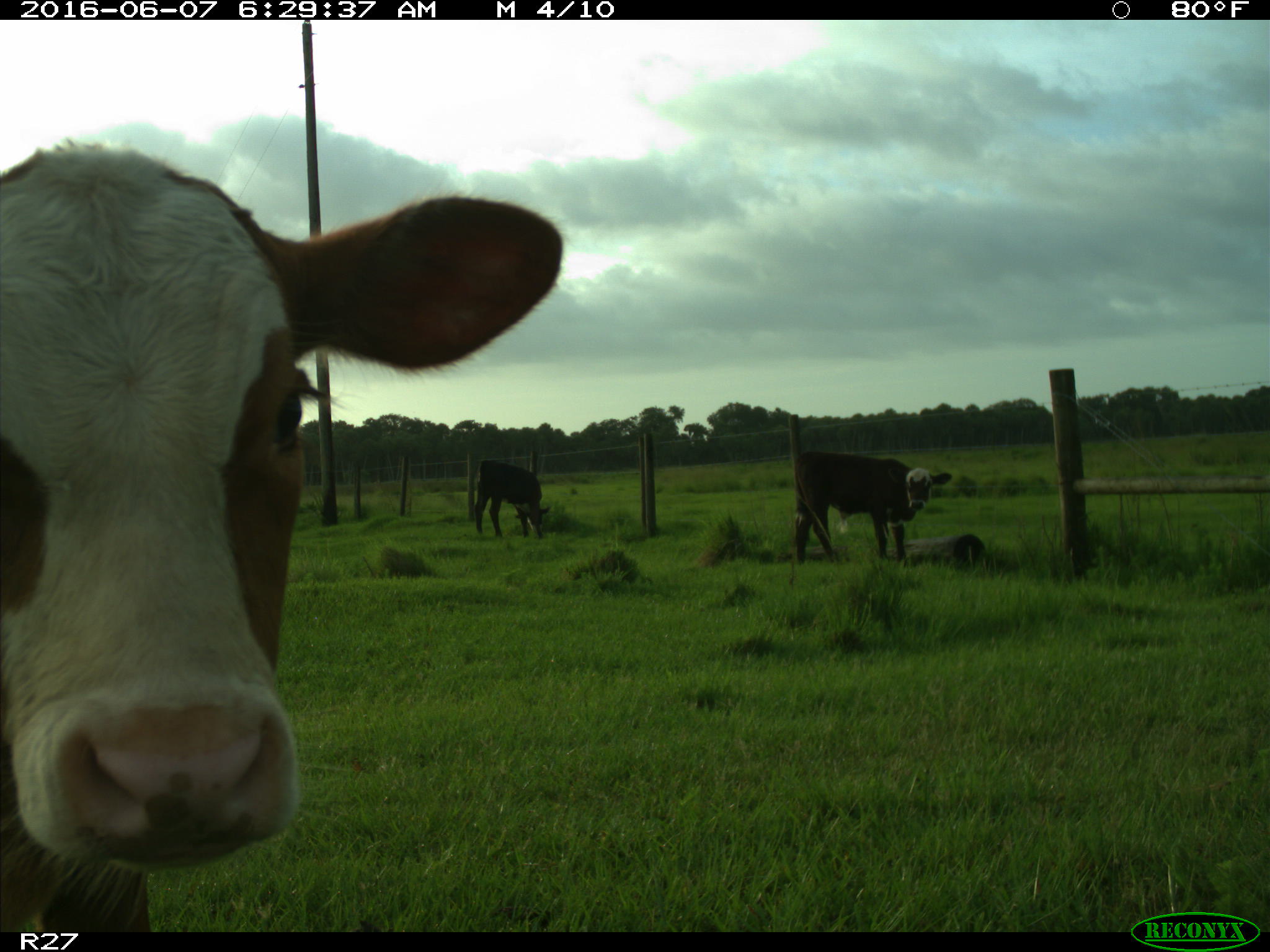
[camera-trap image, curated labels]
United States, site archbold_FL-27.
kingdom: Animalia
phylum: Chordata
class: Mammalia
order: Artiodactyla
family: Bovidae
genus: Bos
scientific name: Bos taurus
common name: domestic cow